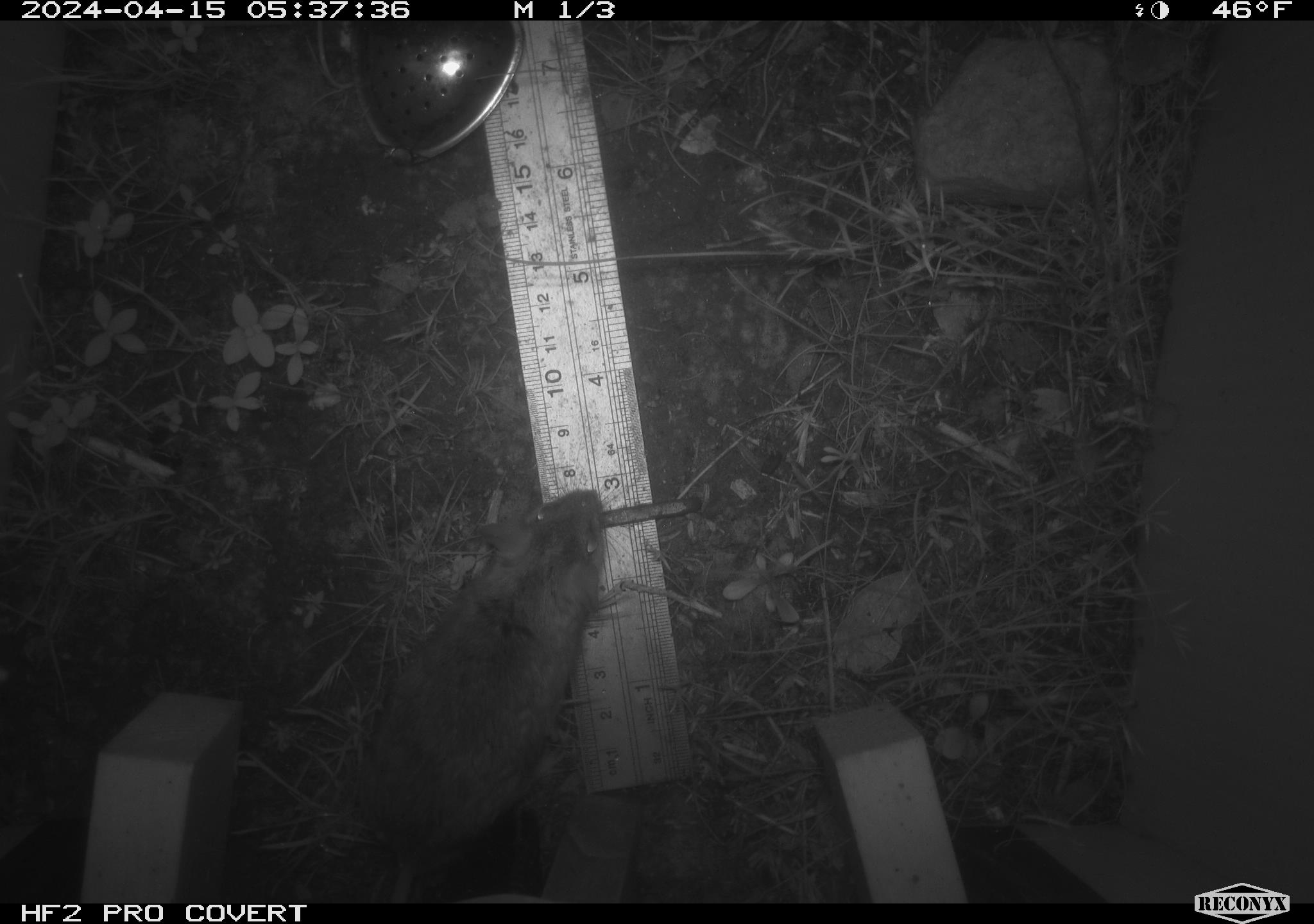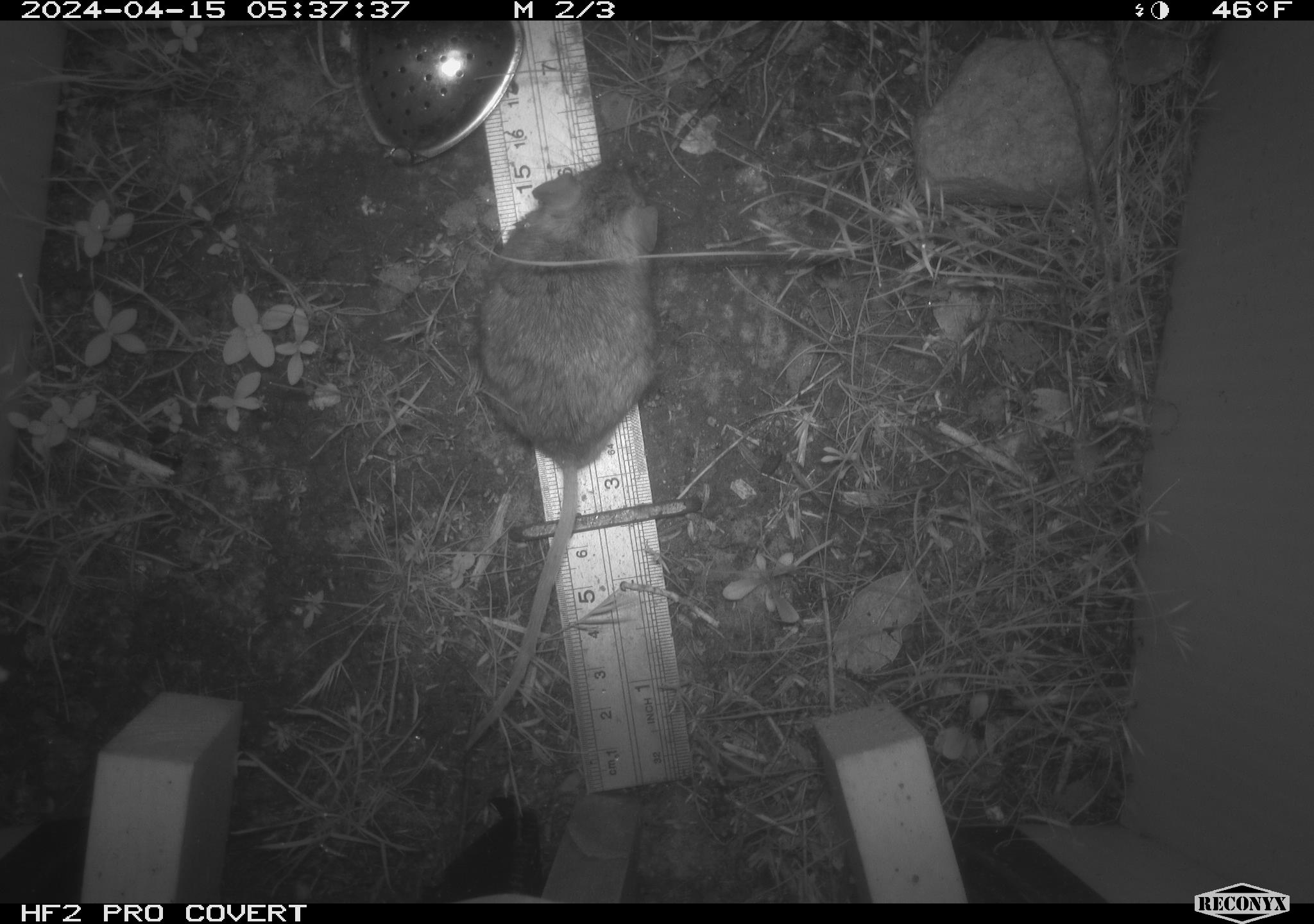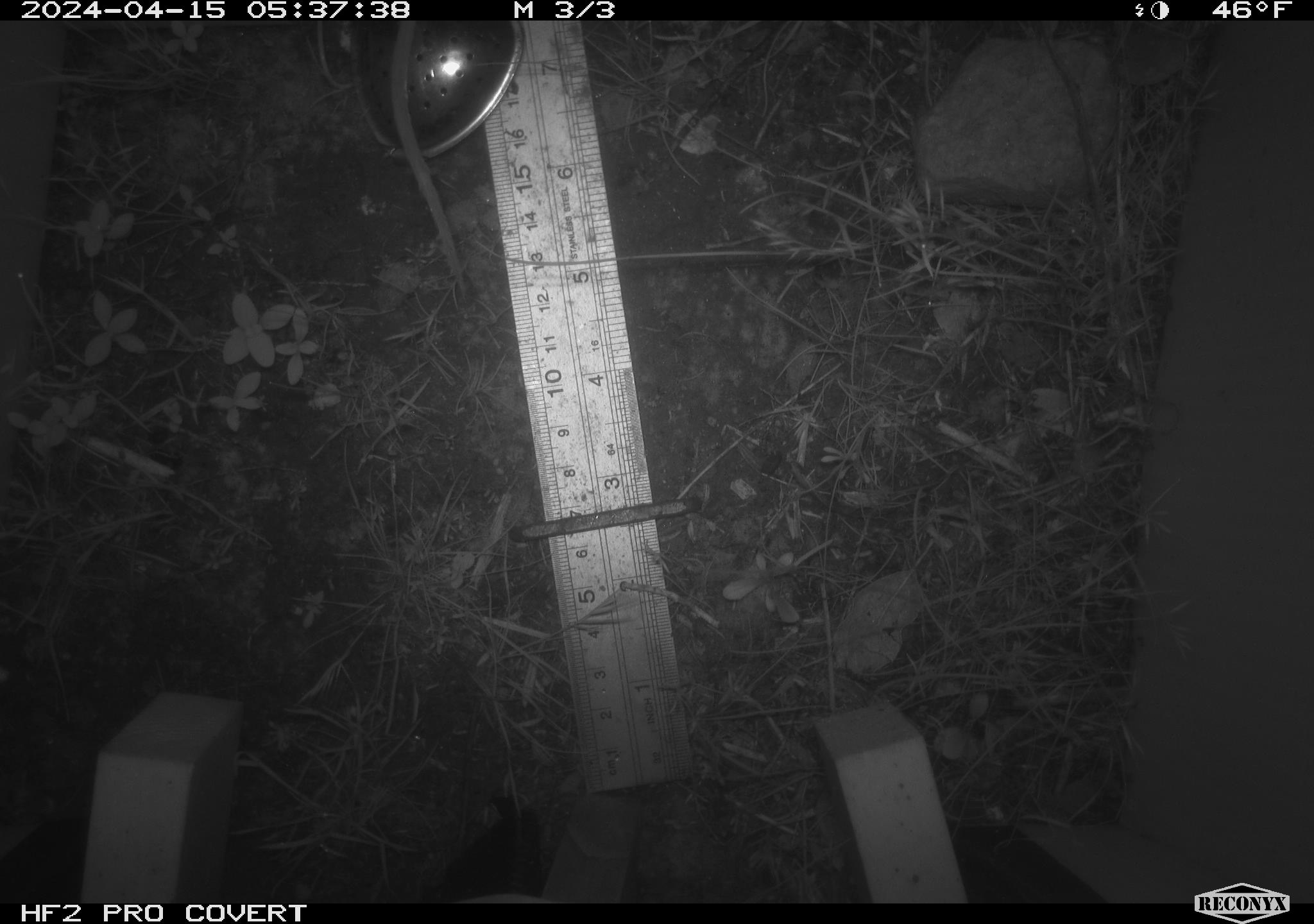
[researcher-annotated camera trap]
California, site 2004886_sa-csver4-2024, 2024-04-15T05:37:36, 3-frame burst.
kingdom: Animalia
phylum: Chordata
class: Mammalia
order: Rodentia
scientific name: Rodentia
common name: mouse species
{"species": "mouse species (Rodentia)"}